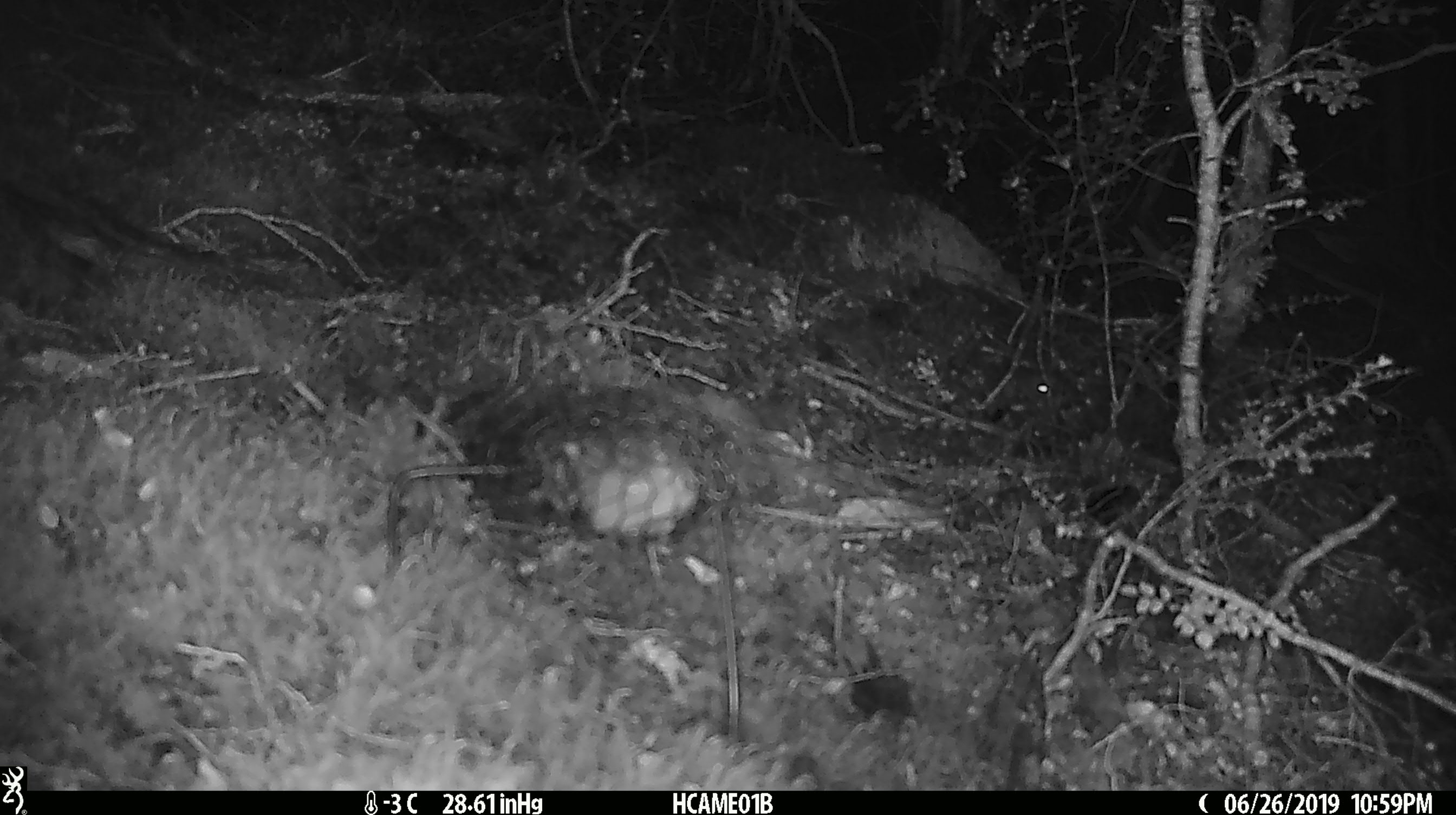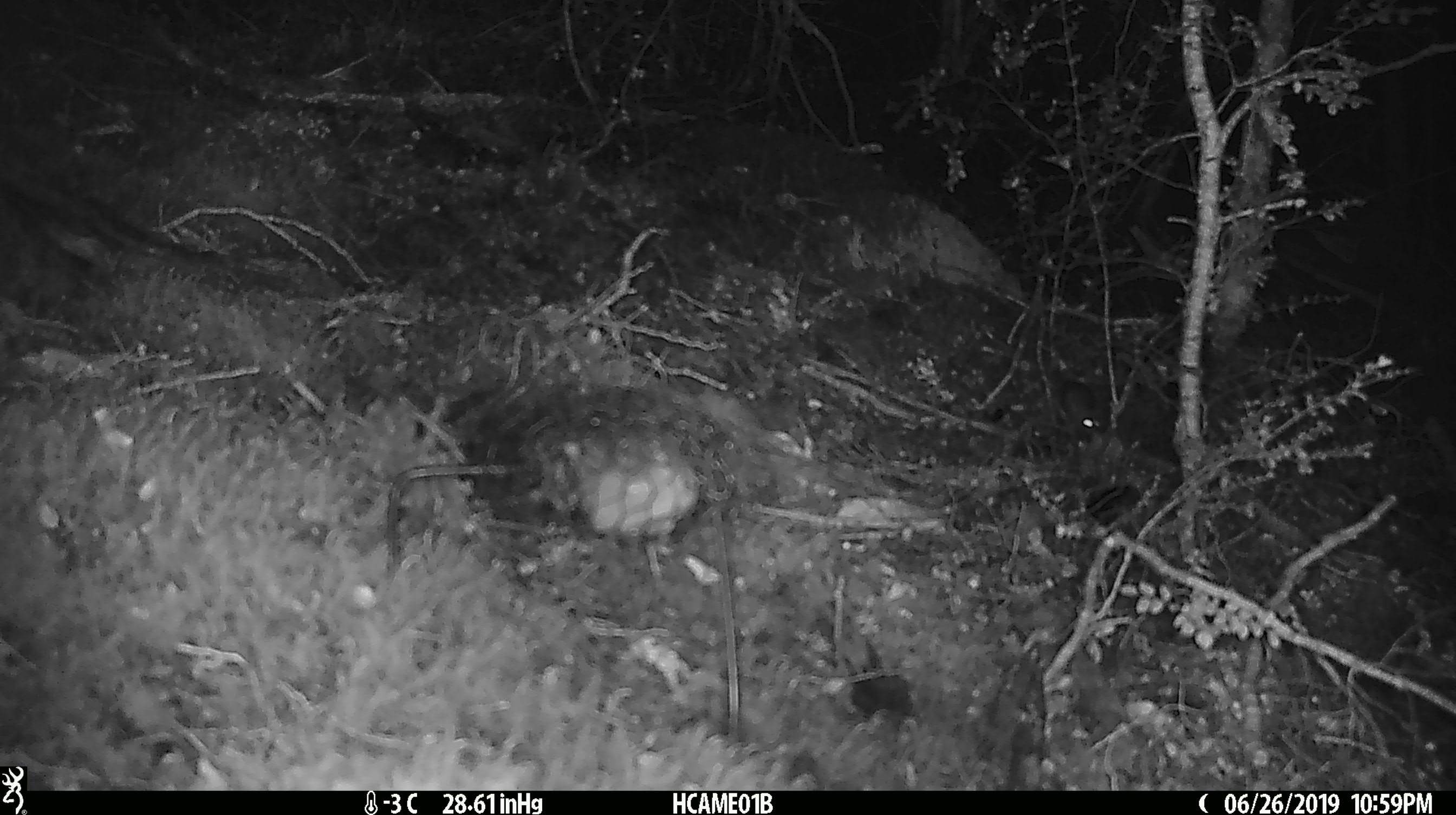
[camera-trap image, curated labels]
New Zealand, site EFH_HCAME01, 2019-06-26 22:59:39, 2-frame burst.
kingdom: Animalia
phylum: Chordata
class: Mammalia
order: Rodentia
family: Muridae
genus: Mus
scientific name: Mus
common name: mouse